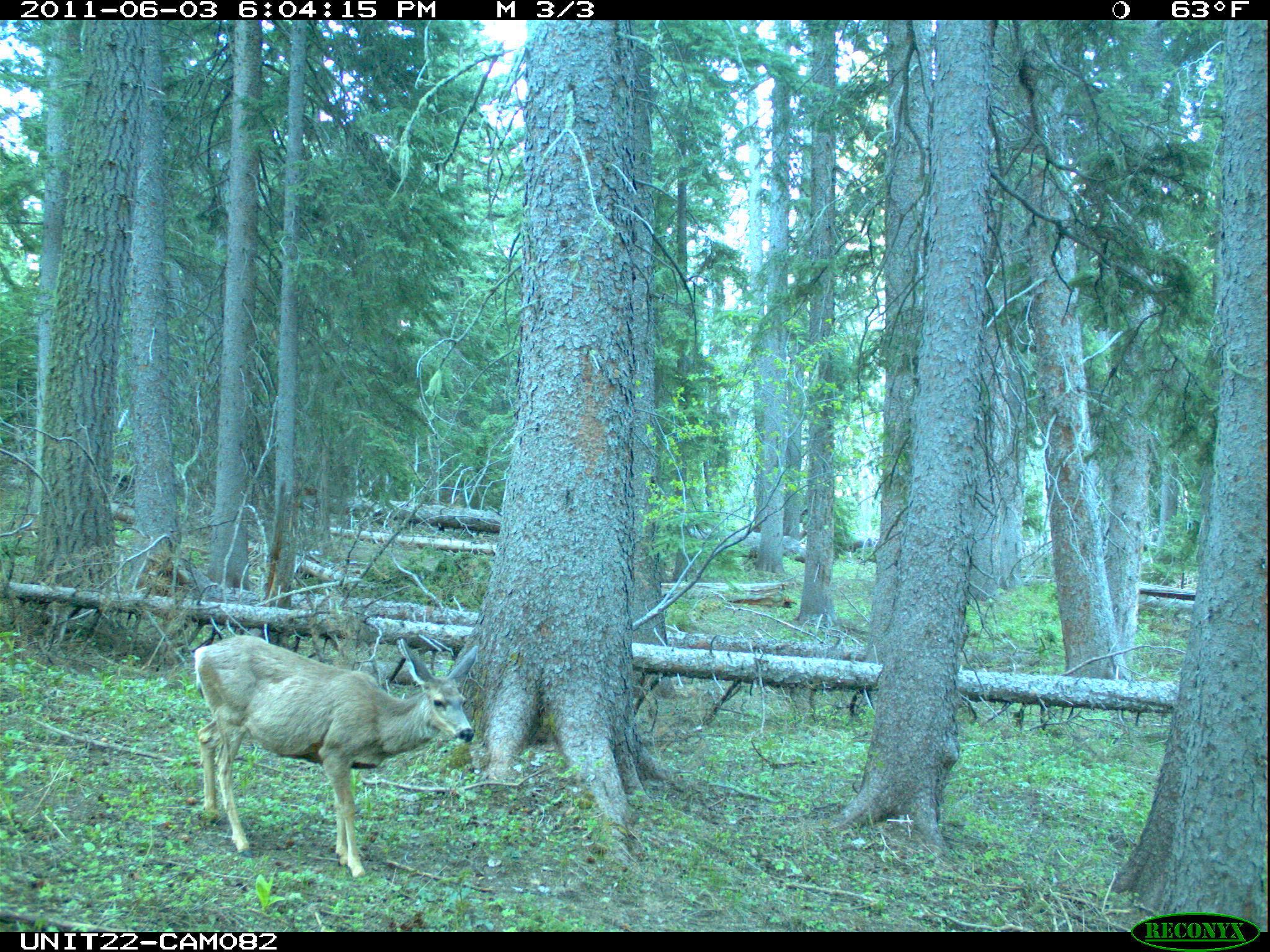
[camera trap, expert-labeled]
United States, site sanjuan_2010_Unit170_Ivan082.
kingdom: Animalia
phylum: Chordata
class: Mammalia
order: Artiodactyla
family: Cervidae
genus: Odocoileus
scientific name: Odocoileus hemionus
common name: mule deer